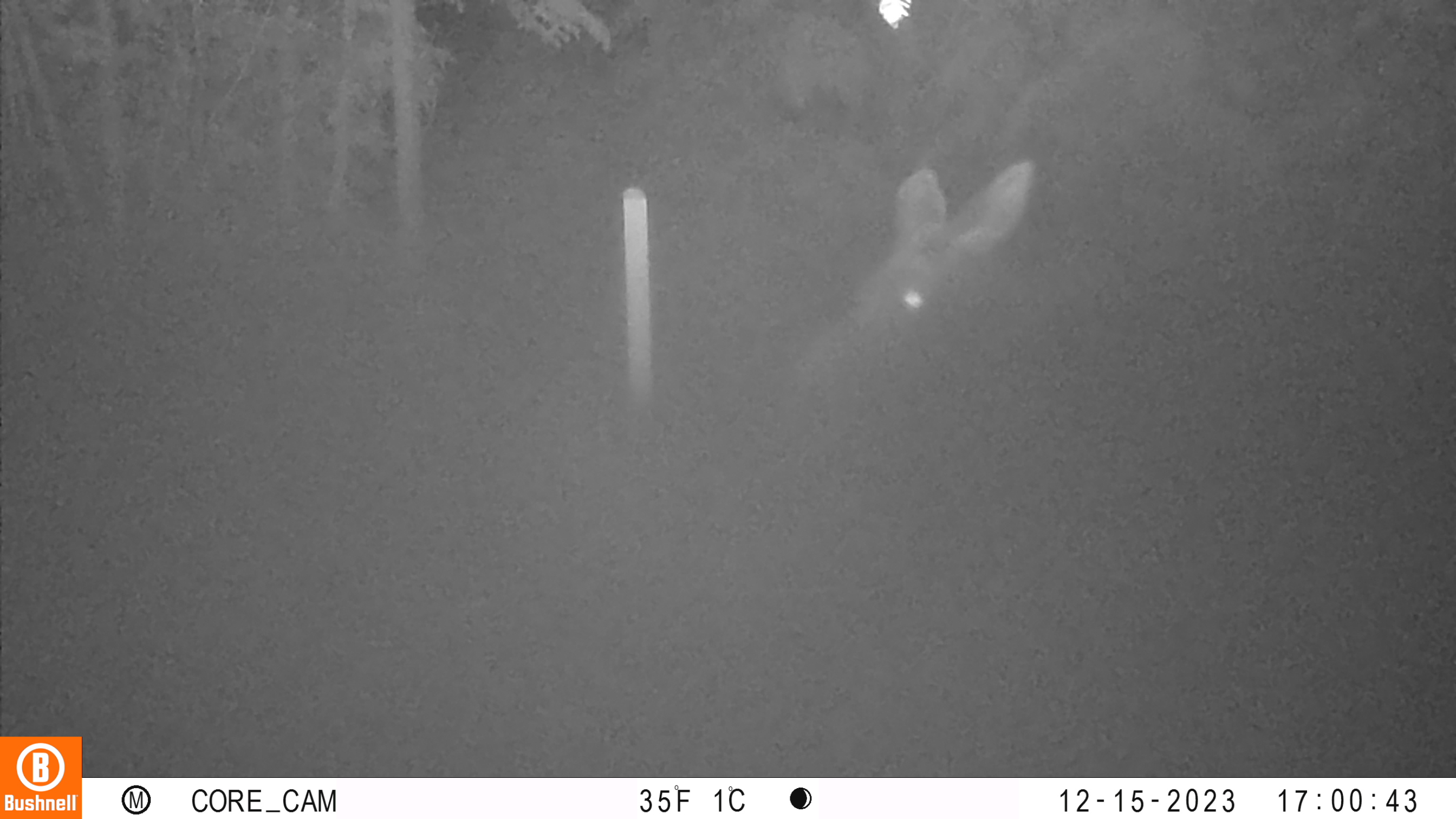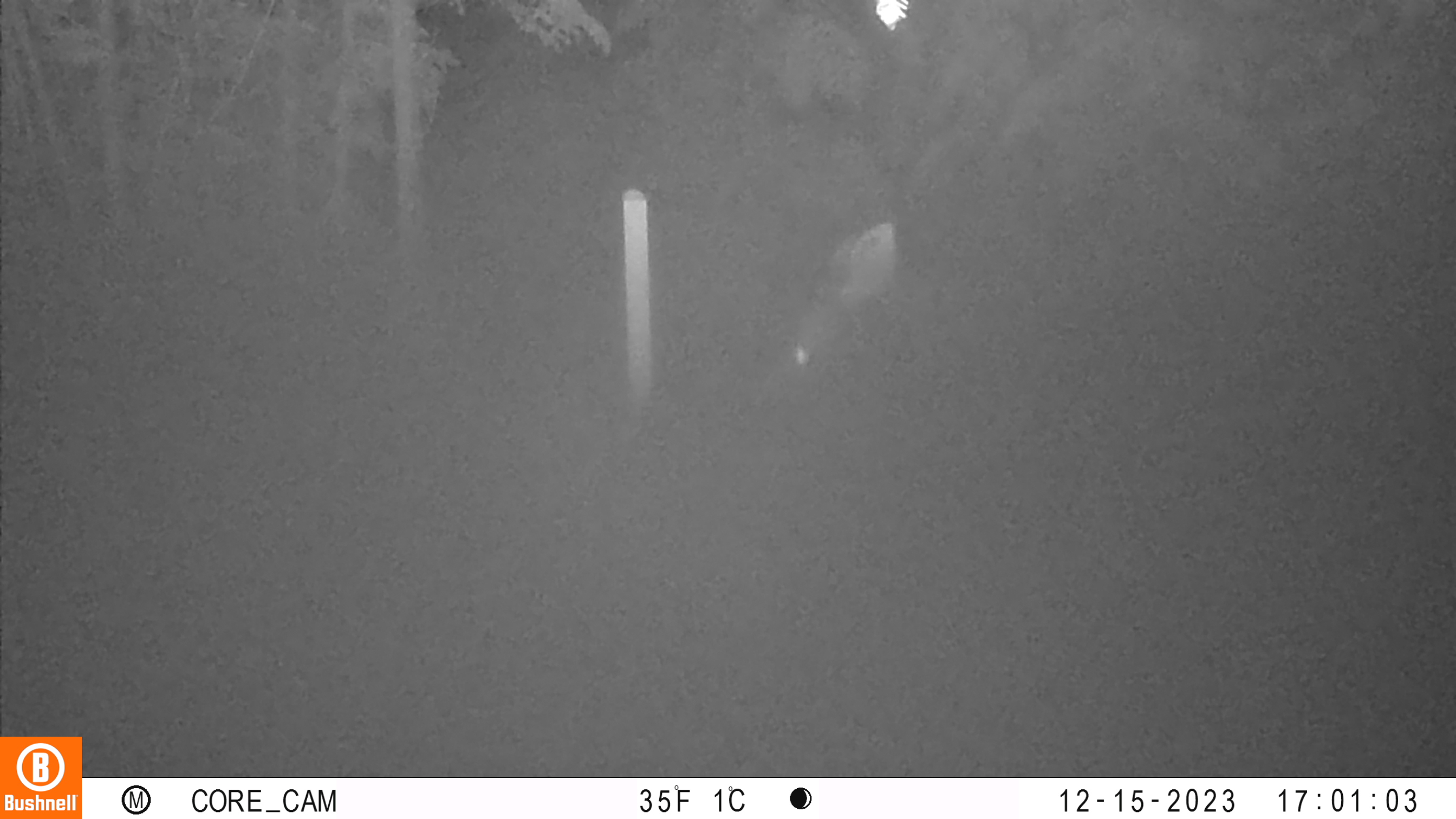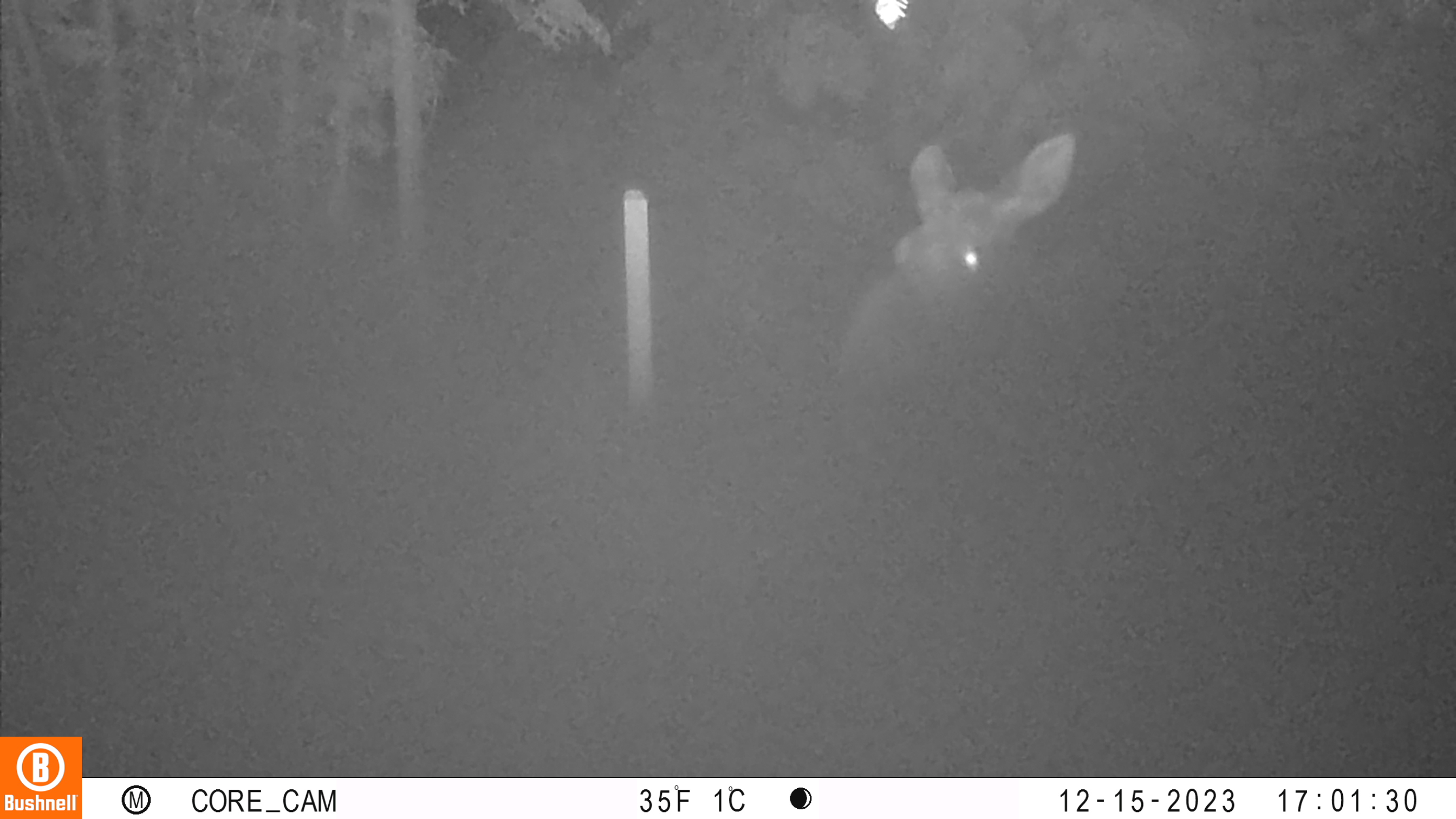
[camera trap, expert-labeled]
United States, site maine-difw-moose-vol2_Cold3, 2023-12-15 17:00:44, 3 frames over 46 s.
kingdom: Animalia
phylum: Chordata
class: Mammalia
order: Artiodactyla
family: Cervidae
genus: Alces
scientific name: Alces alces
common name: moose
Moose (Alces alces).